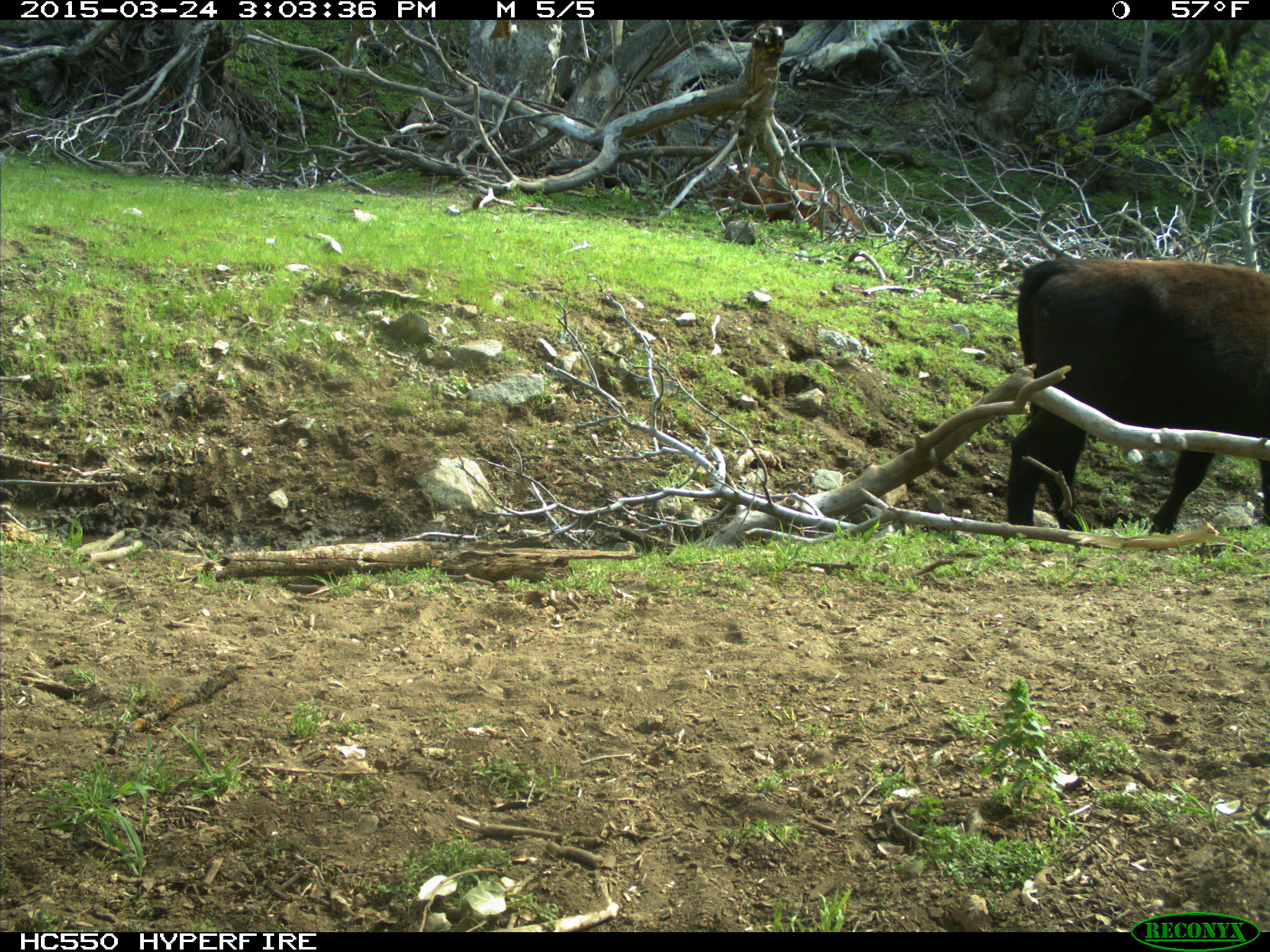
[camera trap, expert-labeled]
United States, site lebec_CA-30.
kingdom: Animalia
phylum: Chordata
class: Mammalia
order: Artiodactyla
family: Bovidae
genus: Bos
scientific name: Bos taurus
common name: domestic cow